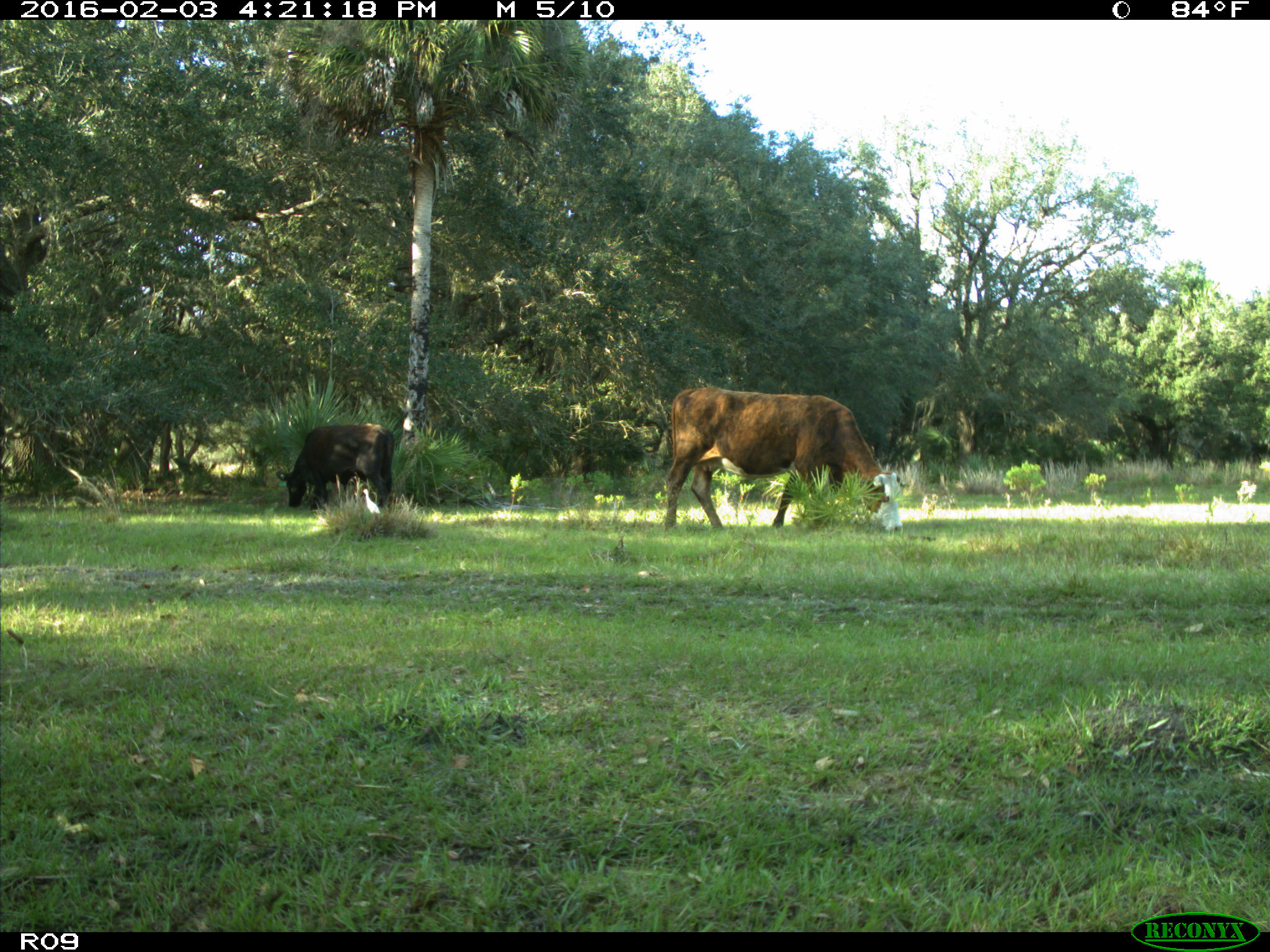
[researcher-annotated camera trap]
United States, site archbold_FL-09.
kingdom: Animalia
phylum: Chordata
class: Mammalia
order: Artiodactyla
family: Bovidae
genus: Bos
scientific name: Bos taurus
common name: domestic cow